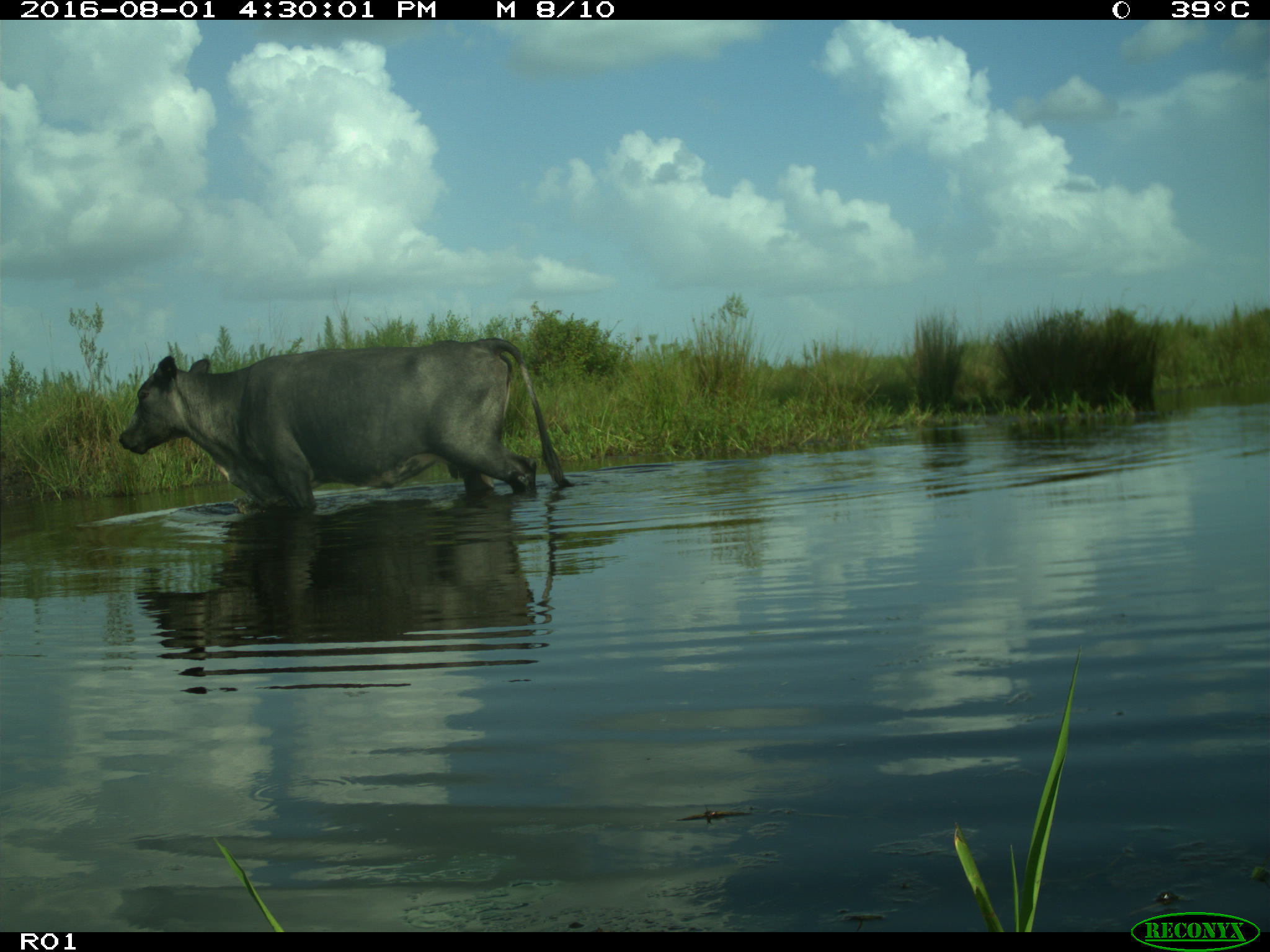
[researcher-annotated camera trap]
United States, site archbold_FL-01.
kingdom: Animalia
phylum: Chordata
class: Mammalia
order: Artiodactyla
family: Bovidae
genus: Bos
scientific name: Bos taurus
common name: domestic cow